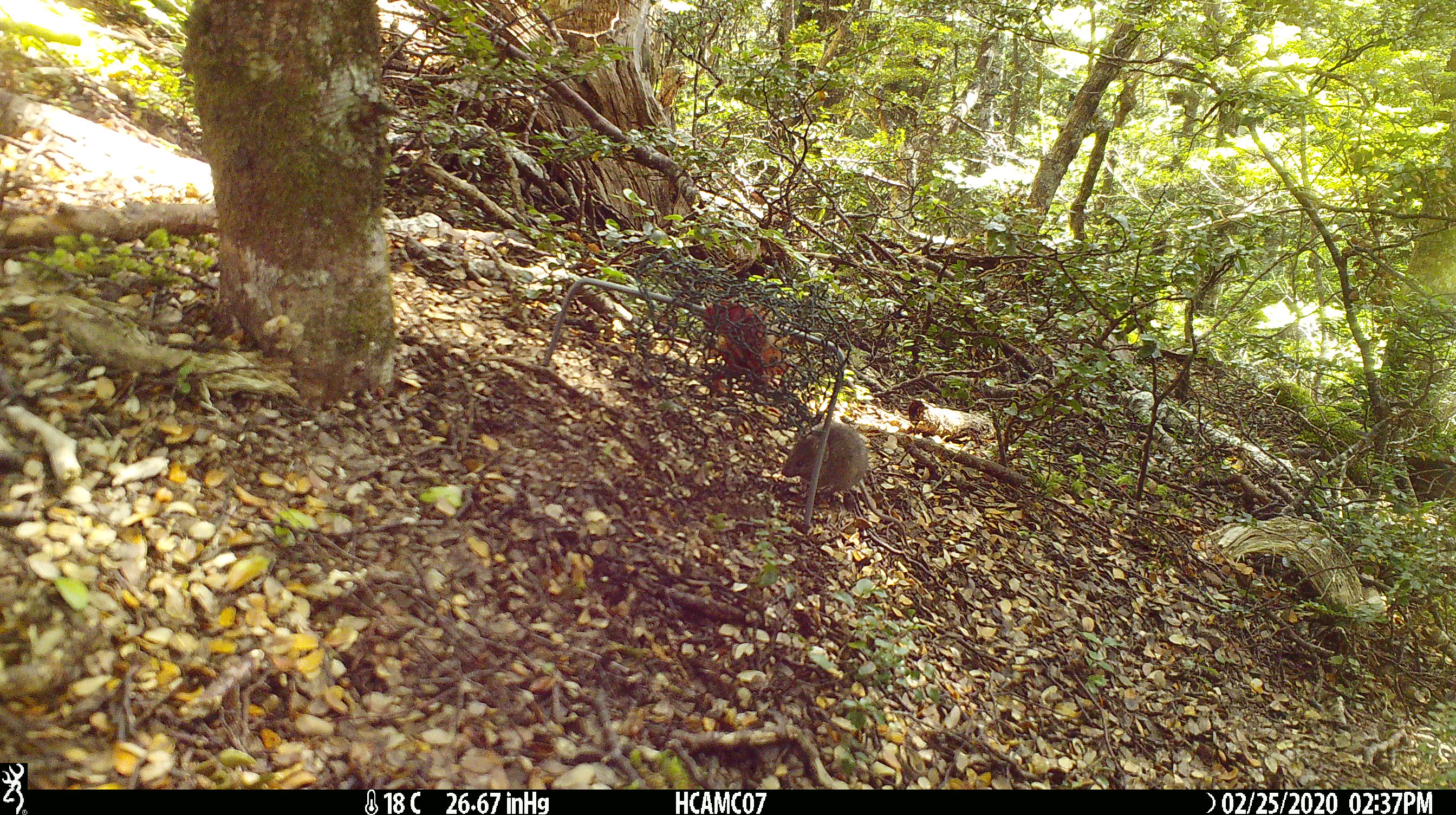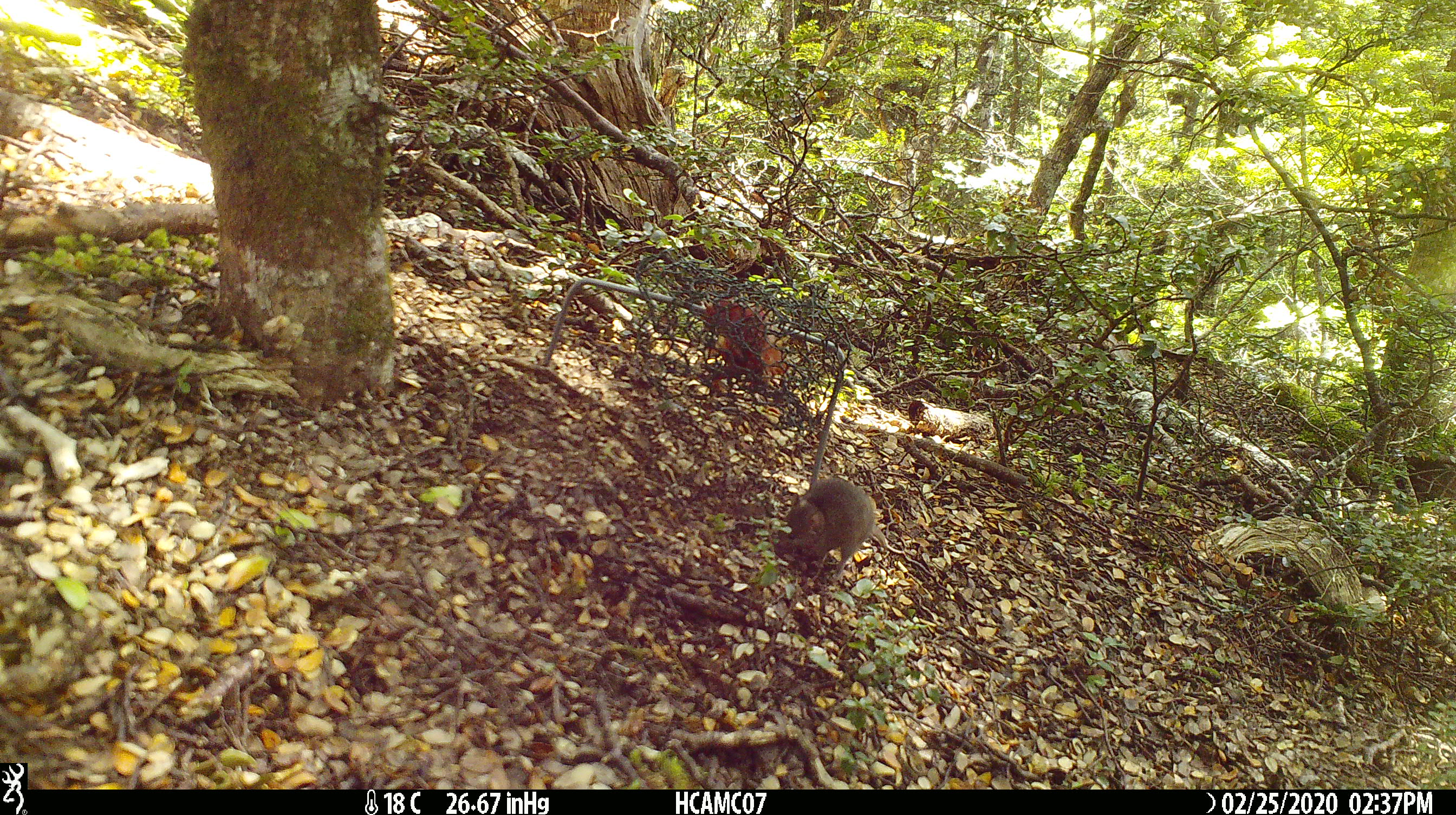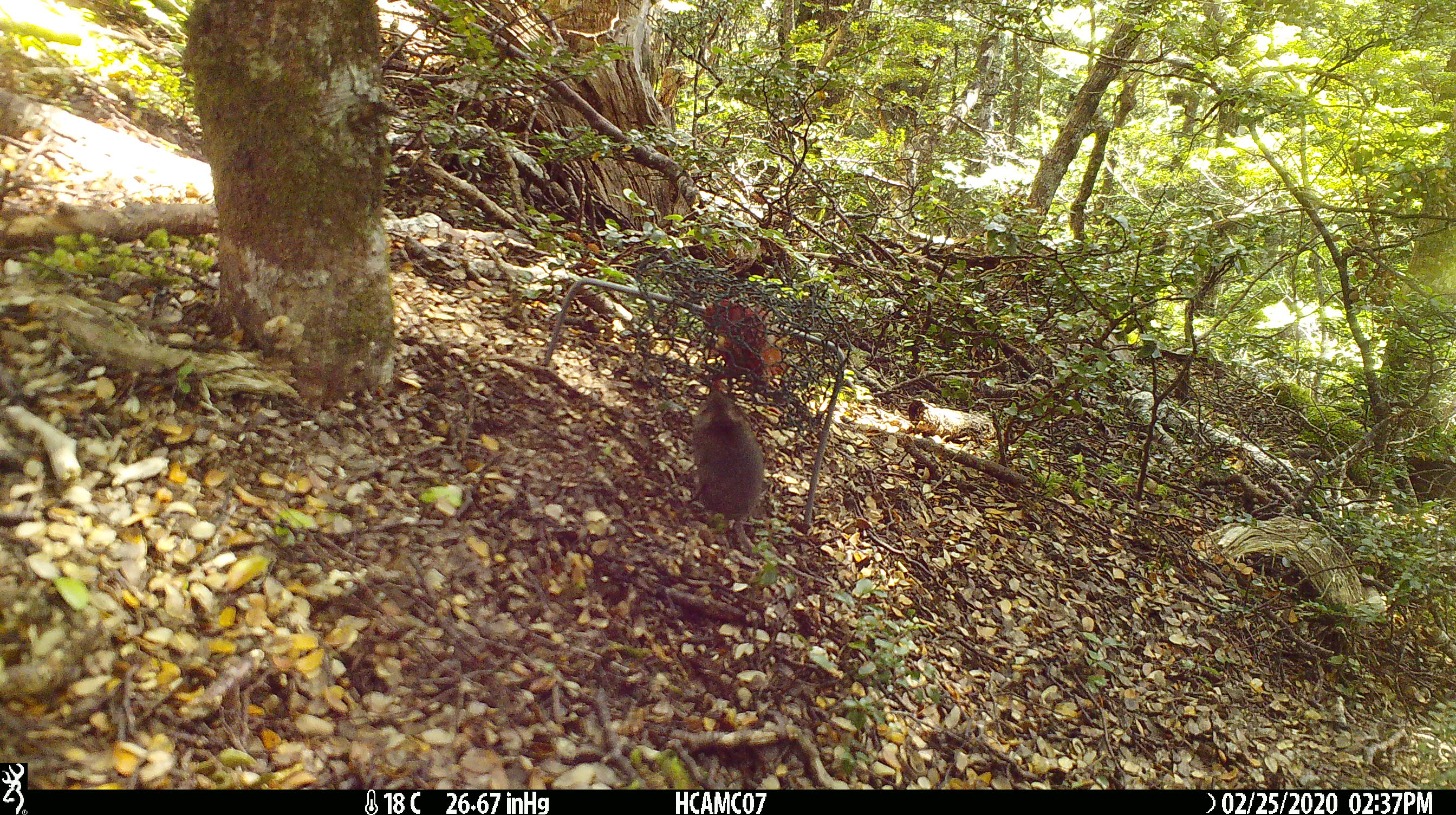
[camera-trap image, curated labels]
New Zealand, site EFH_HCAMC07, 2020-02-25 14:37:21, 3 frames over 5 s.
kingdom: Animalia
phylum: Chordata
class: Mammalia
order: Rodentia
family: Muridae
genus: Mus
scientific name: Mus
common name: mouse